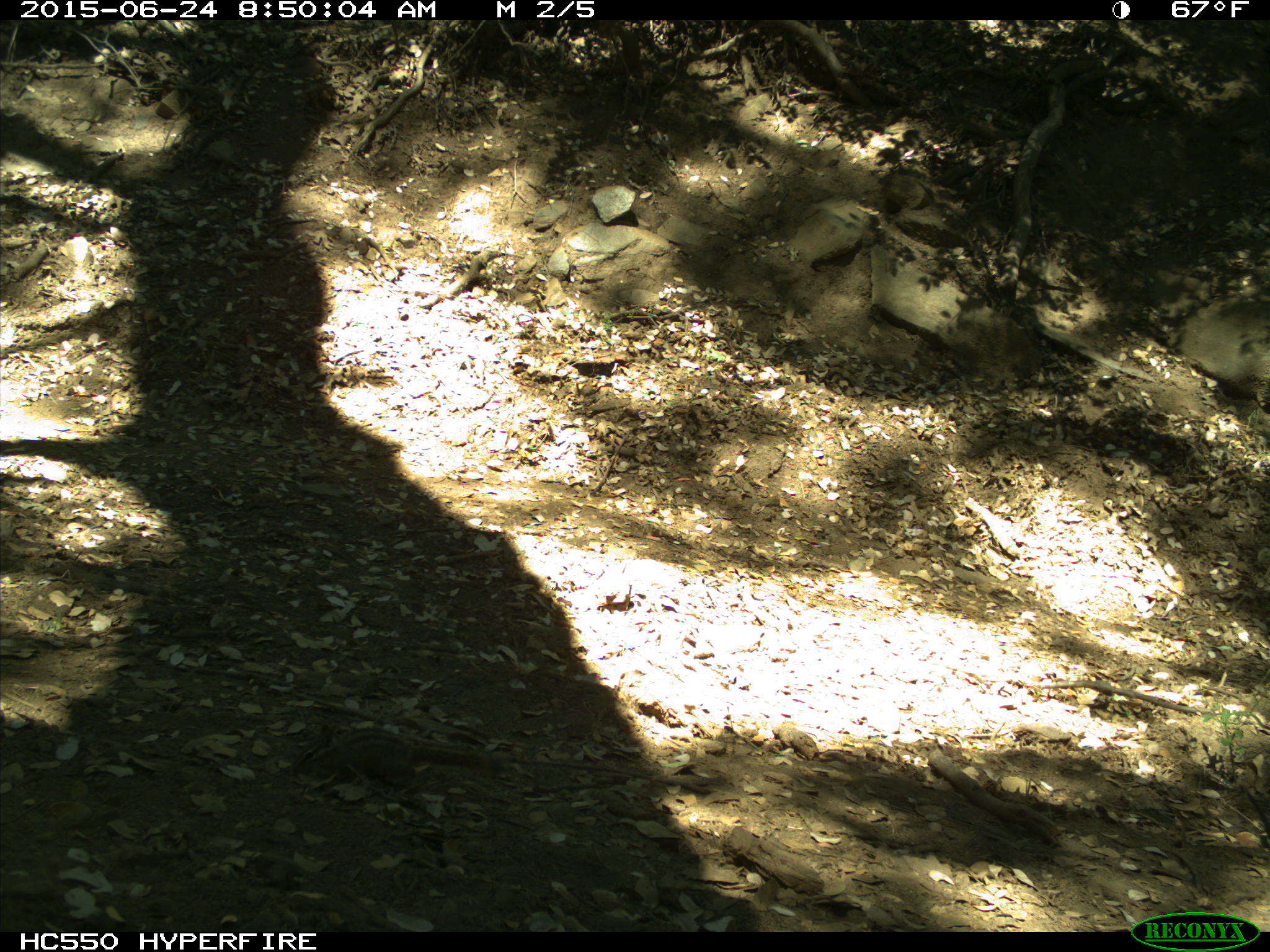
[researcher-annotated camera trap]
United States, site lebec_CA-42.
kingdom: Animalia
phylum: Chordata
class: Mammalia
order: Rodentia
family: Sciuridae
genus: Tamias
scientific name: Tamias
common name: chipmunk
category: unidentified chipmunk